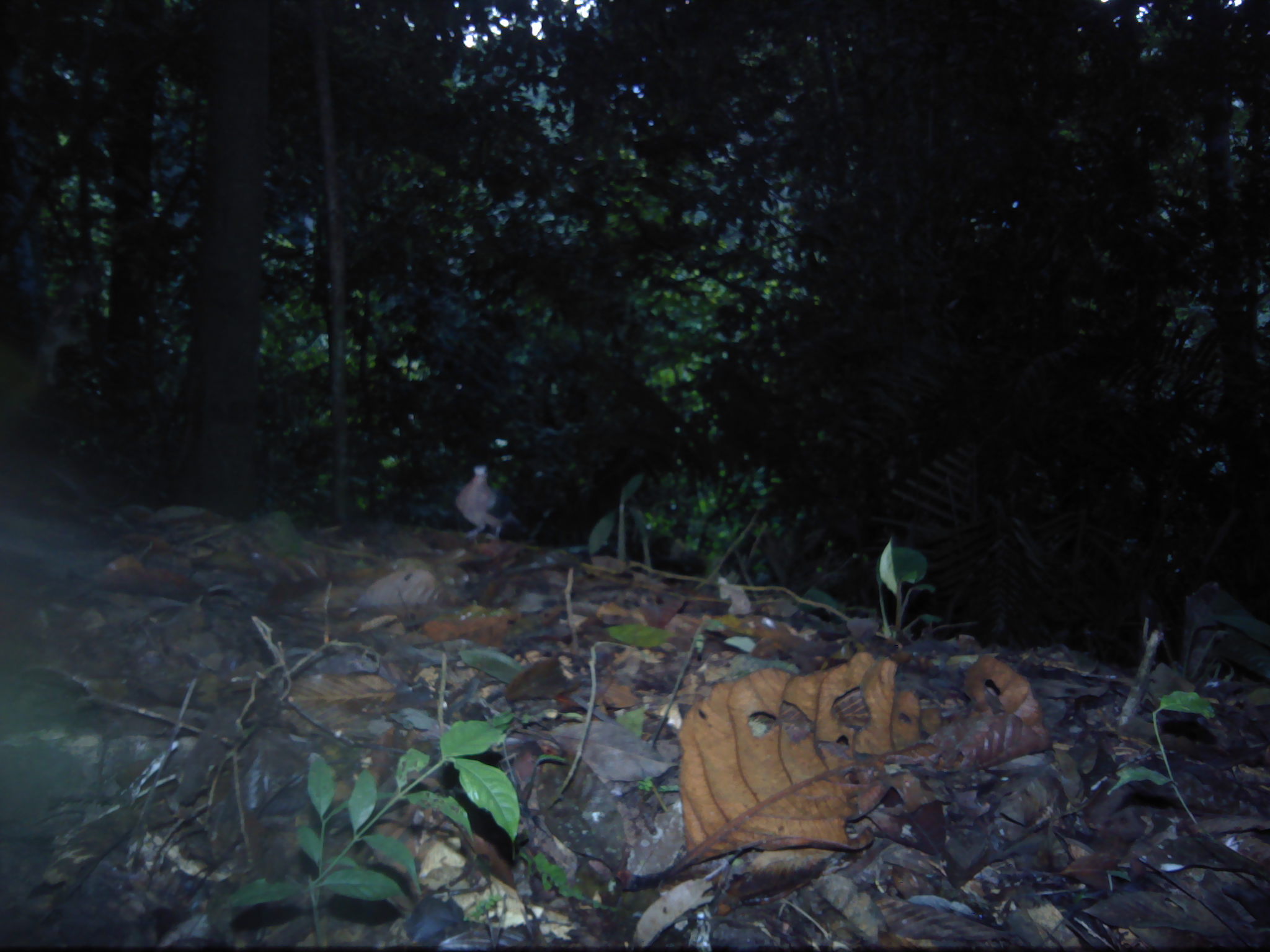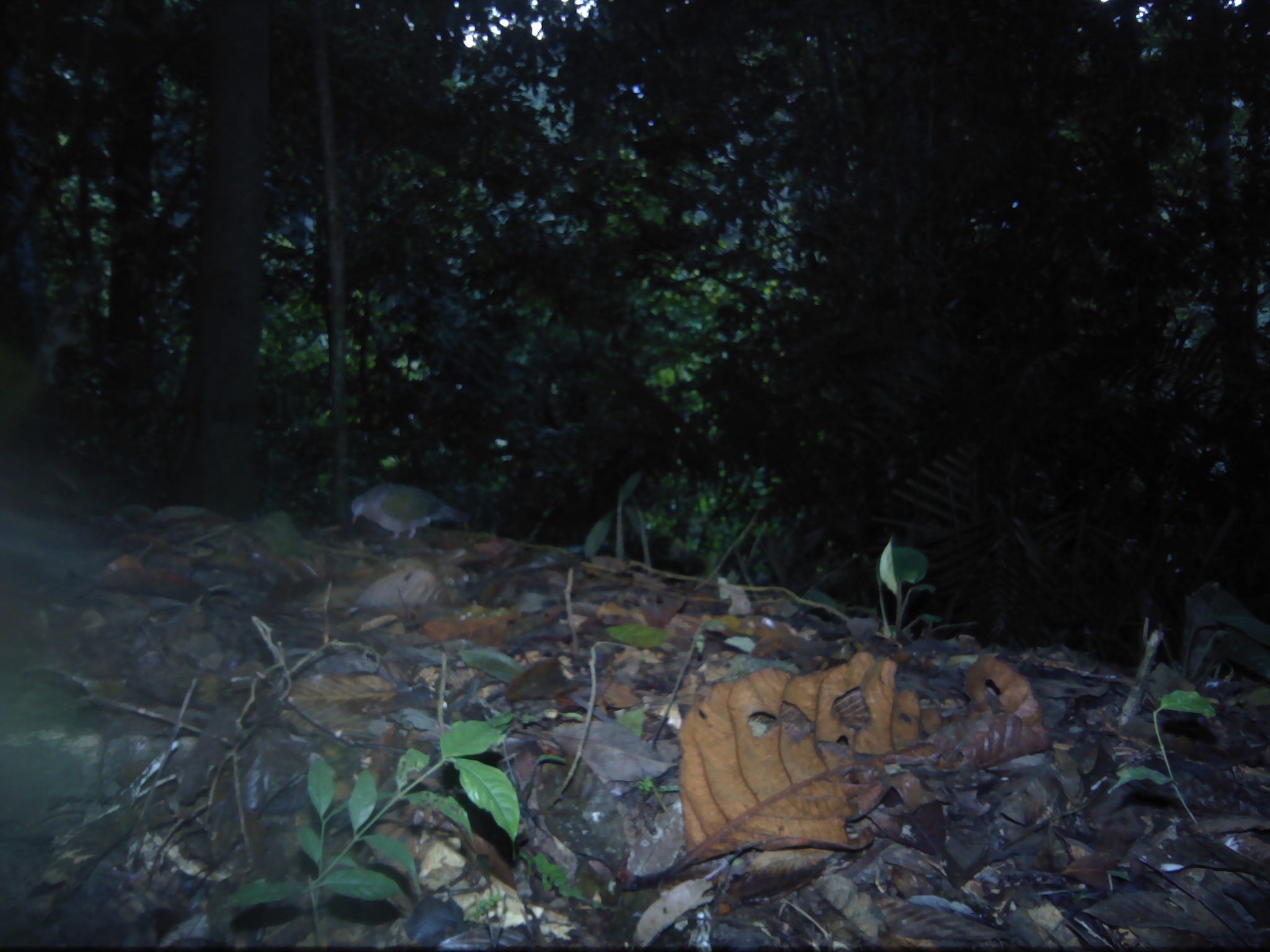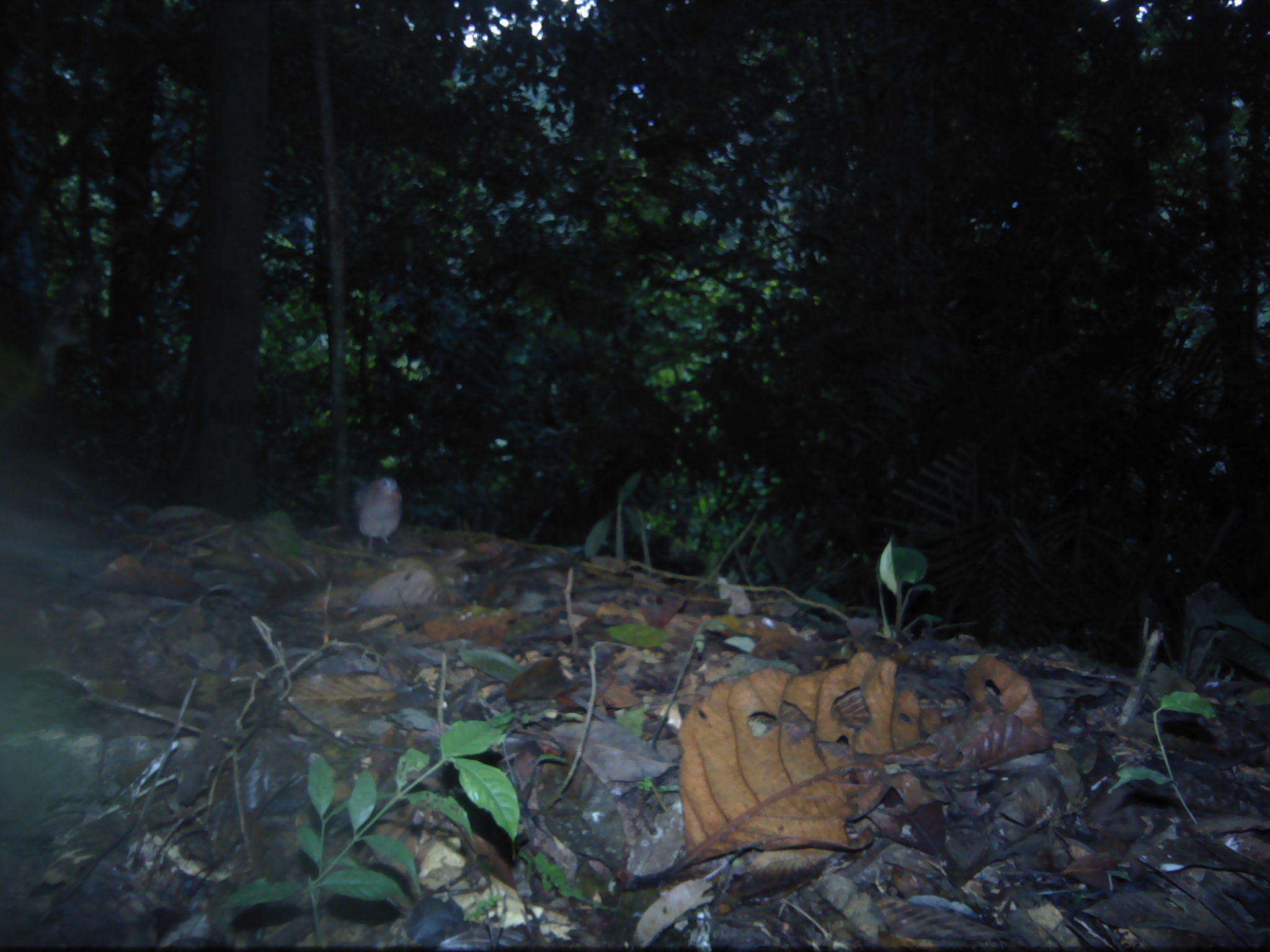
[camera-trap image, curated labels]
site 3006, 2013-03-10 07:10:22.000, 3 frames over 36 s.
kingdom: Animalia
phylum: Chordata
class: Aves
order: Columbiformes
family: Columbidae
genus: Chalcophaps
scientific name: Chalcophaps indica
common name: asian emerald dove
Chalcophaps indica (asian emerald dove), count 1.